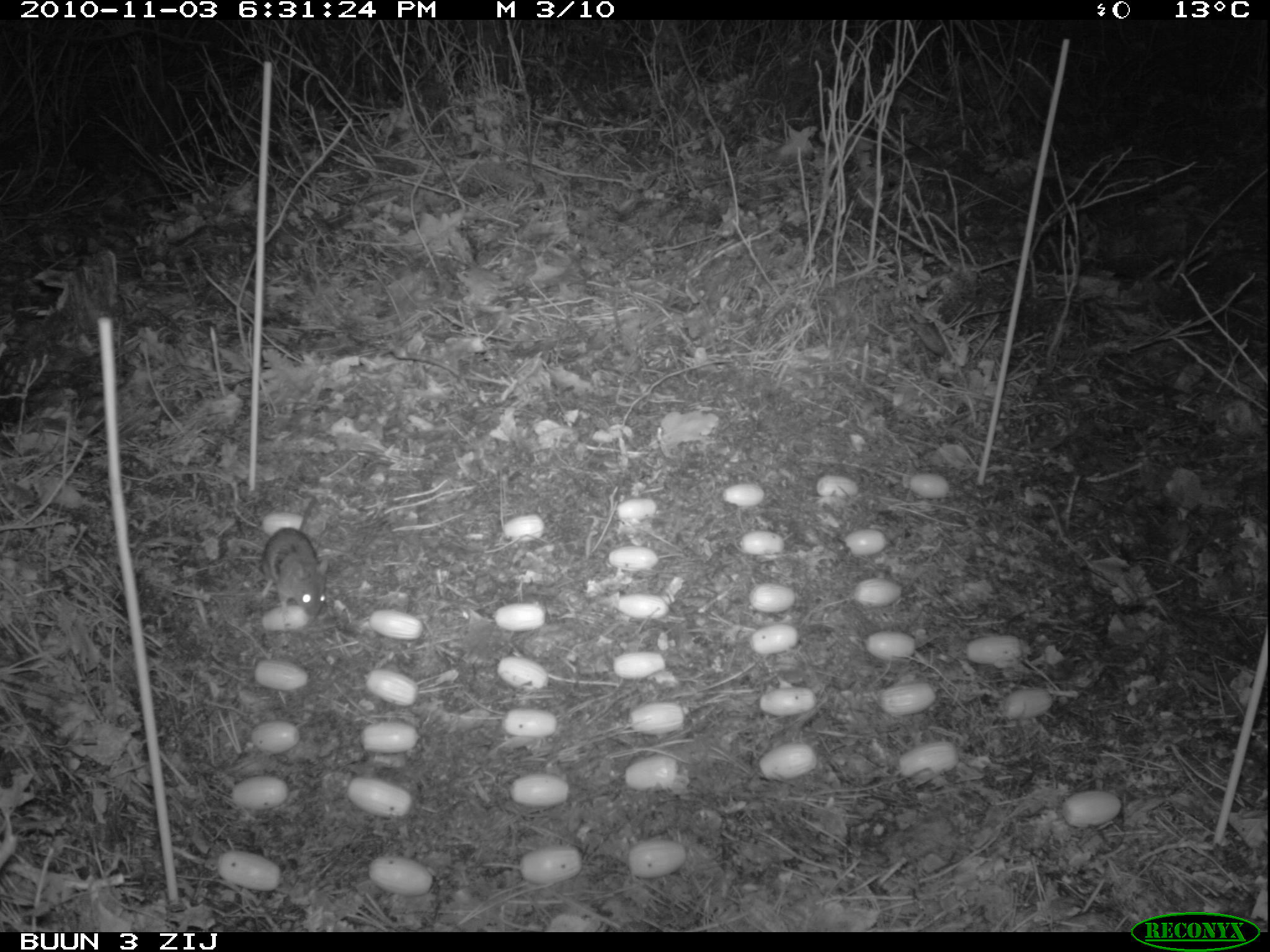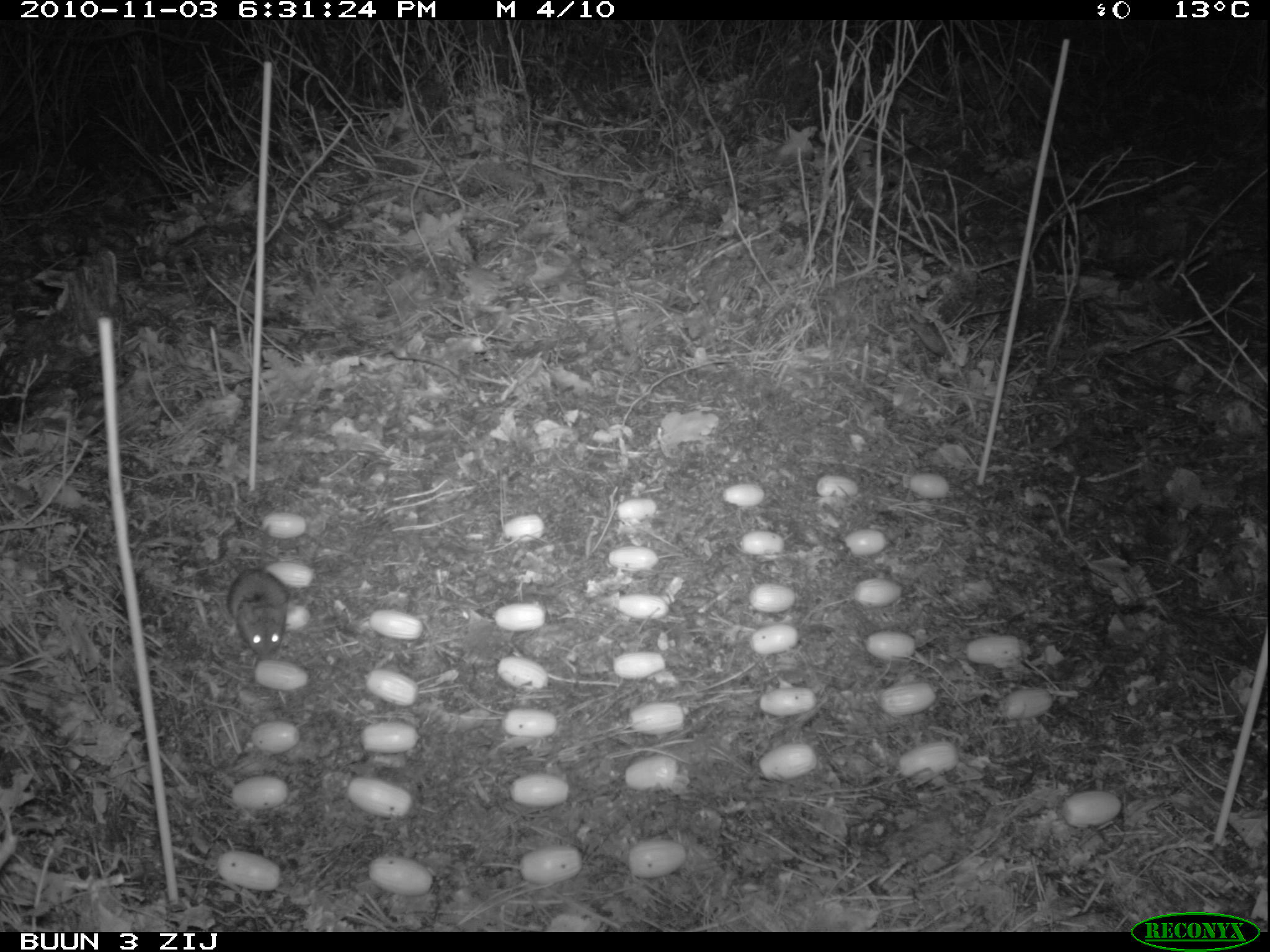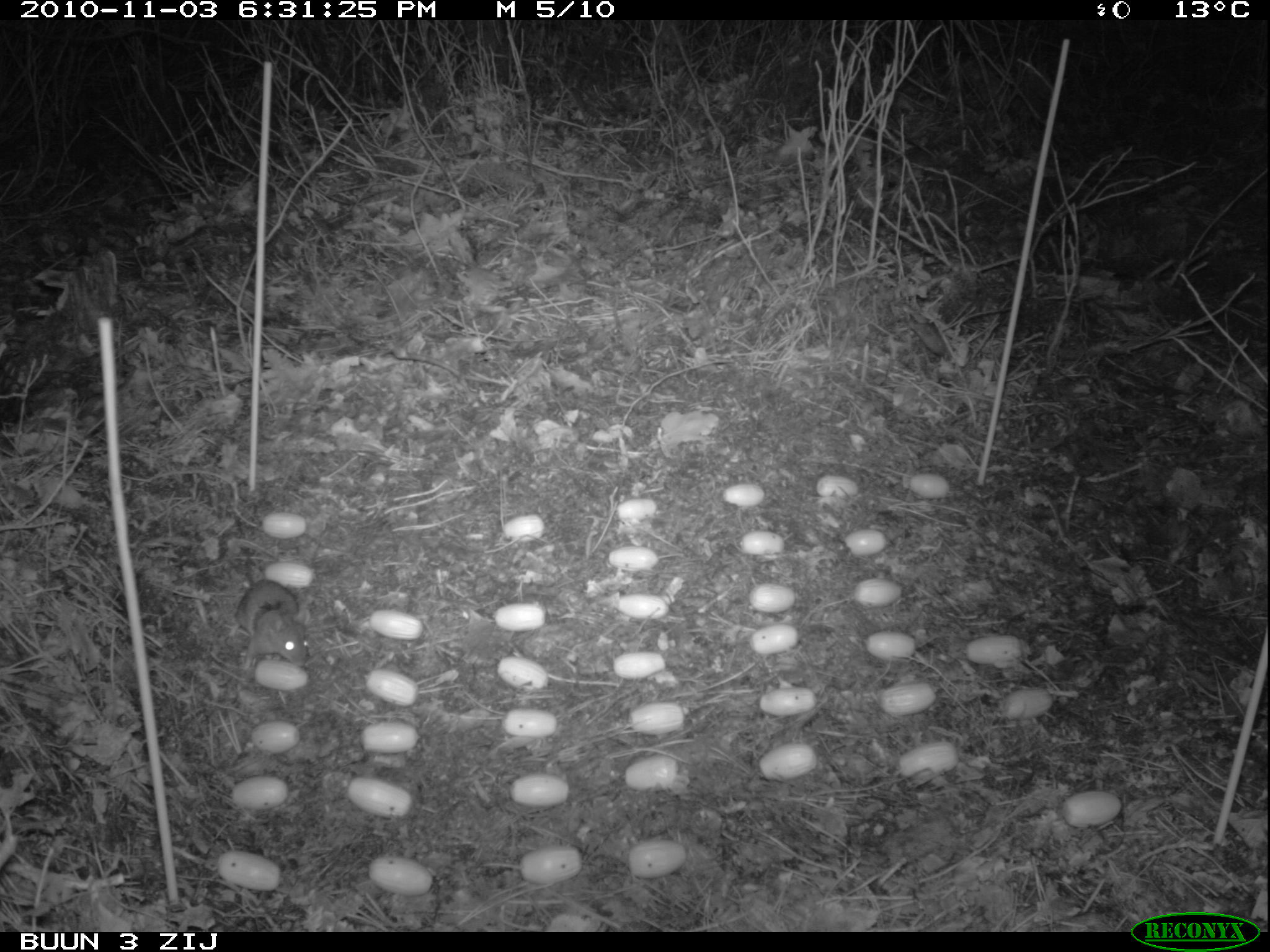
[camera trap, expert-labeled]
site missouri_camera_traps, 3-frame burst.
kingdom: Animalia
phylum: Chordata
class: Mammalia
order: Rodentia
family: Muridae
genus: Apodemus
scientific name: Apodemus sylvaticus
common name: wood mouse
Wood mouse (Apodemus sylvaticus). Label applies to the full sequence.